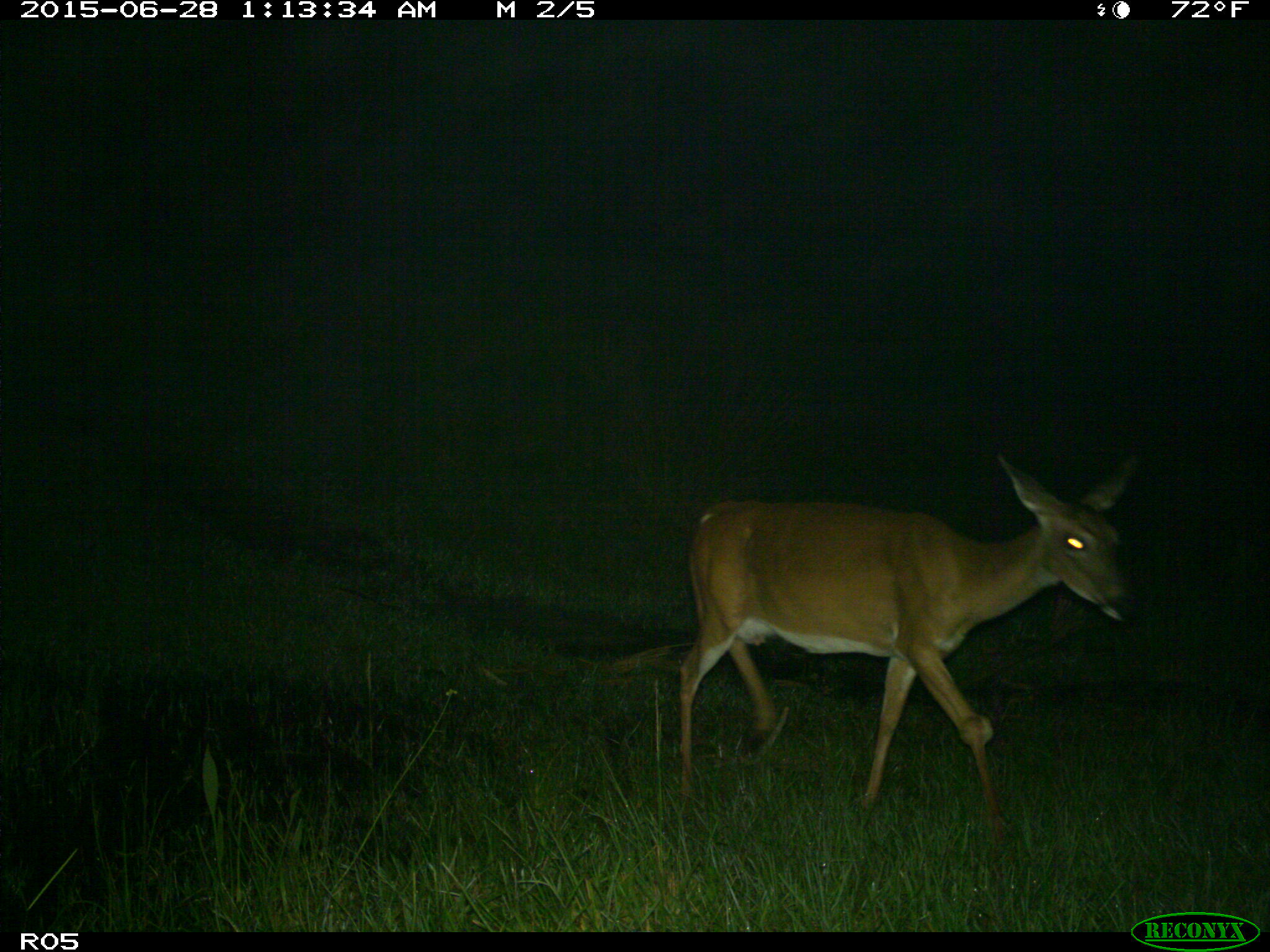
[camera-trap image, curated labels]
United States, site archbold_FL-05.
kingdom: Animalia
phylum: Chordata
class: Mammalia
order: Artiodactyla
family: Cervidae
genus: Odocoileus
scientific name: Odocoileus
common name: deer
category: unidentified deer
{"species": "unidentified deer (deer) (Odocoileus)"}